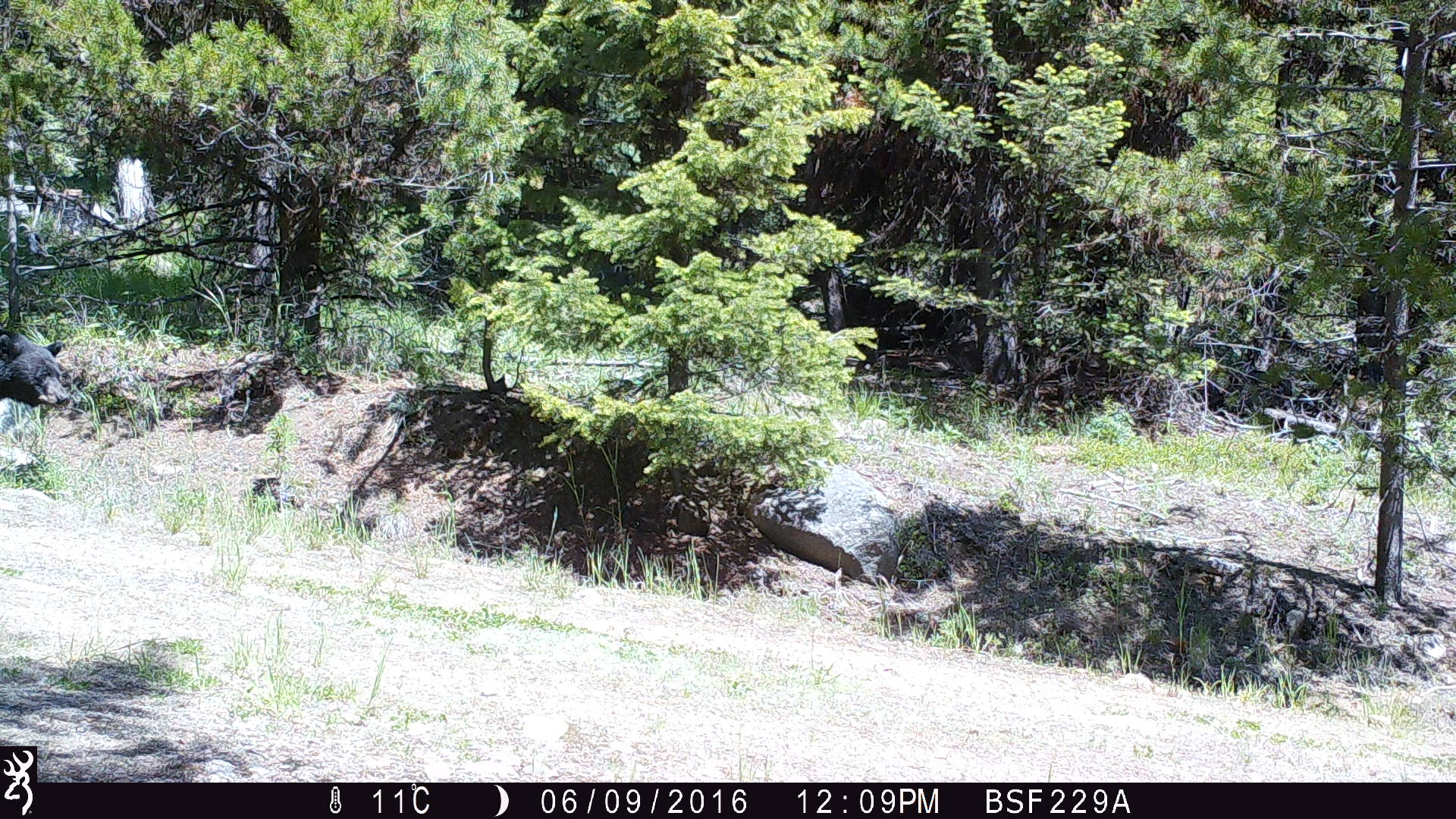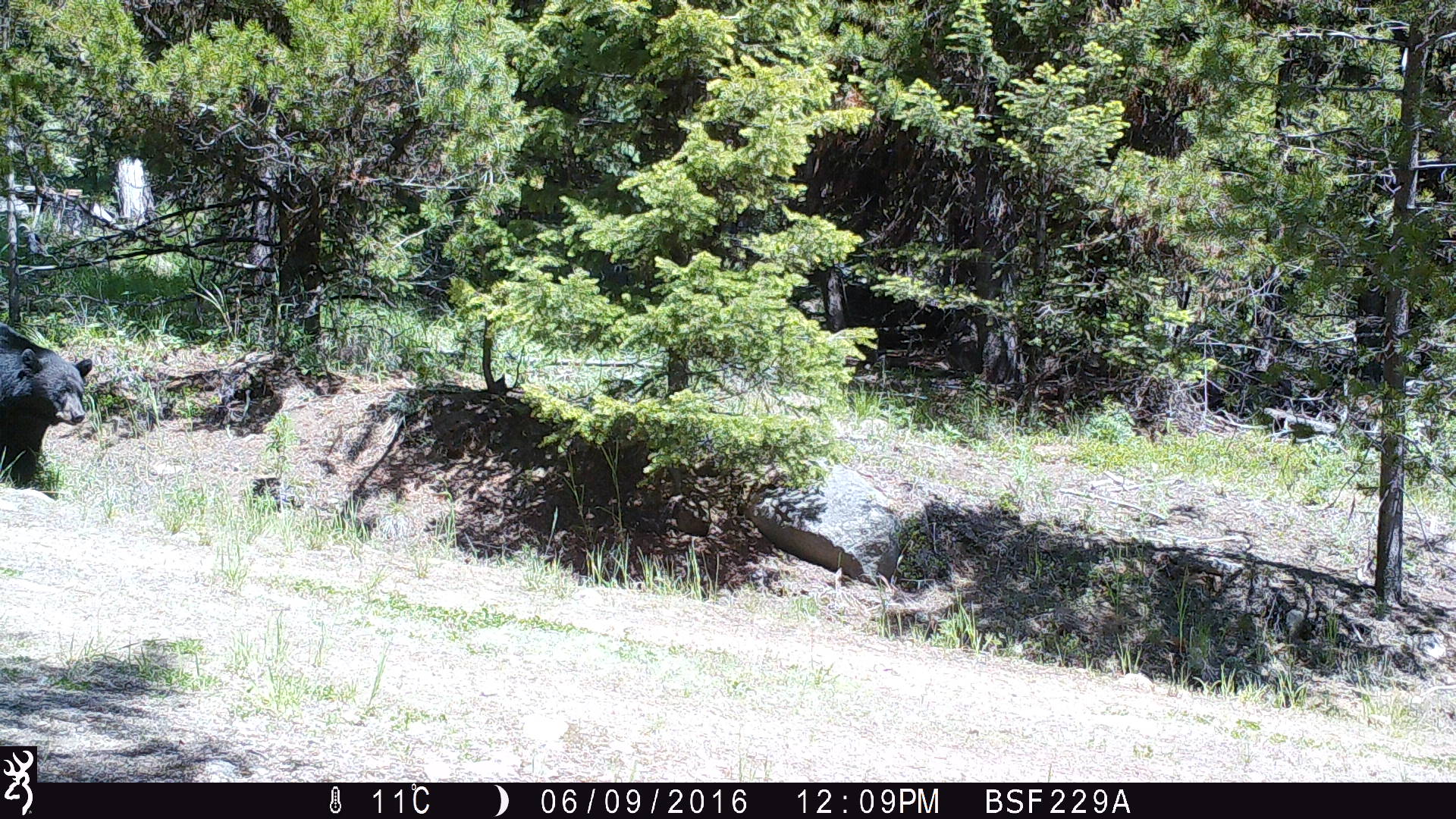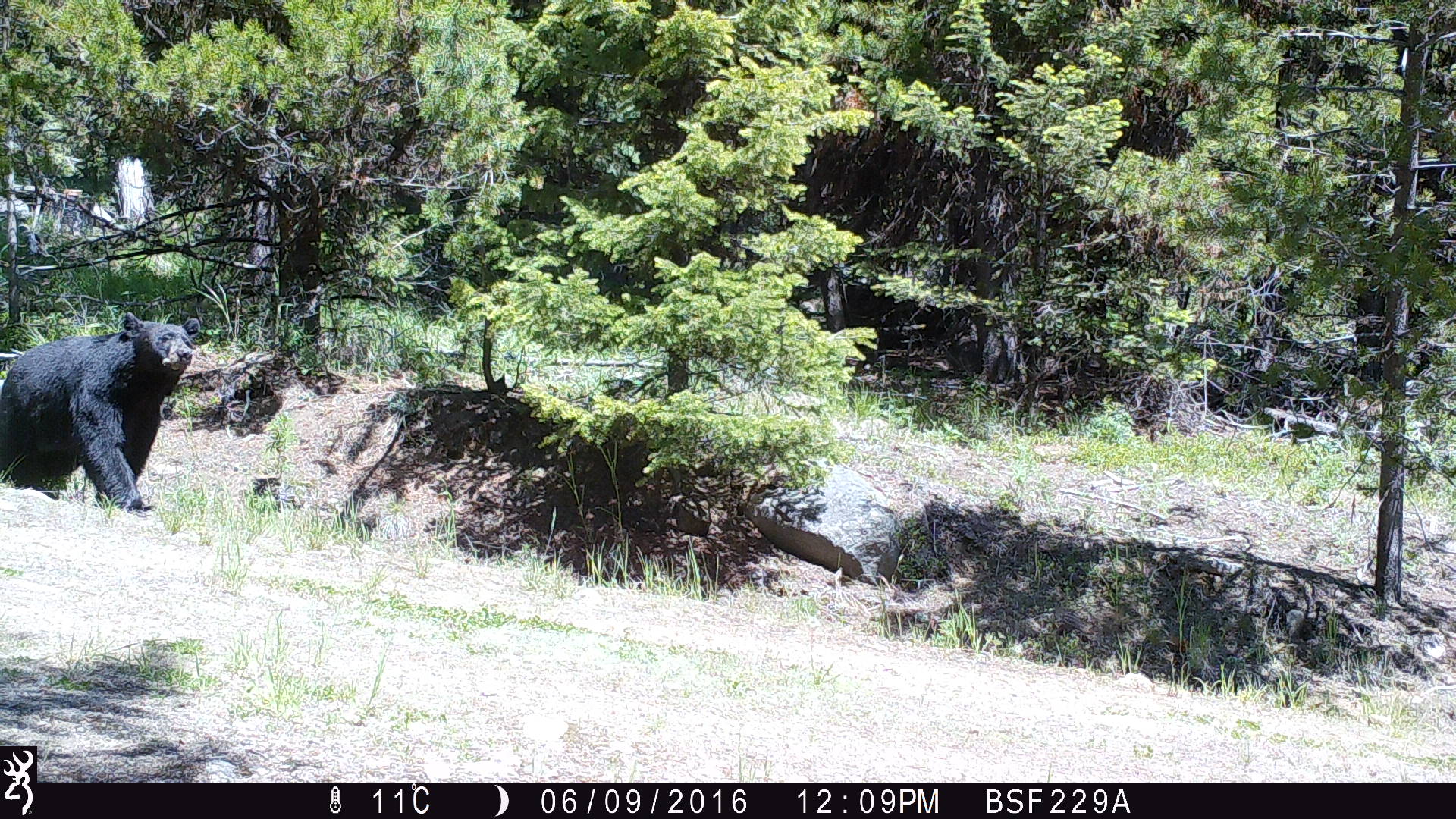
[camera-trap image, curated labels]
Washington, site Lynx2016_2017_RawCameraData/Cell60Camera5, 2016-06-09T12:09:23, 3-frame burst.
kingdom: Animalia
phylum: Chordata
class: Mammalia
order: Carnivora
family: Ursidae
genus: Ursus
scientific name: Ursus americanus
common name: american black bear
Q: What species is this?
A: Ursus americanus (american black bear).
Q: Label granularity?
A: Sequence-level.